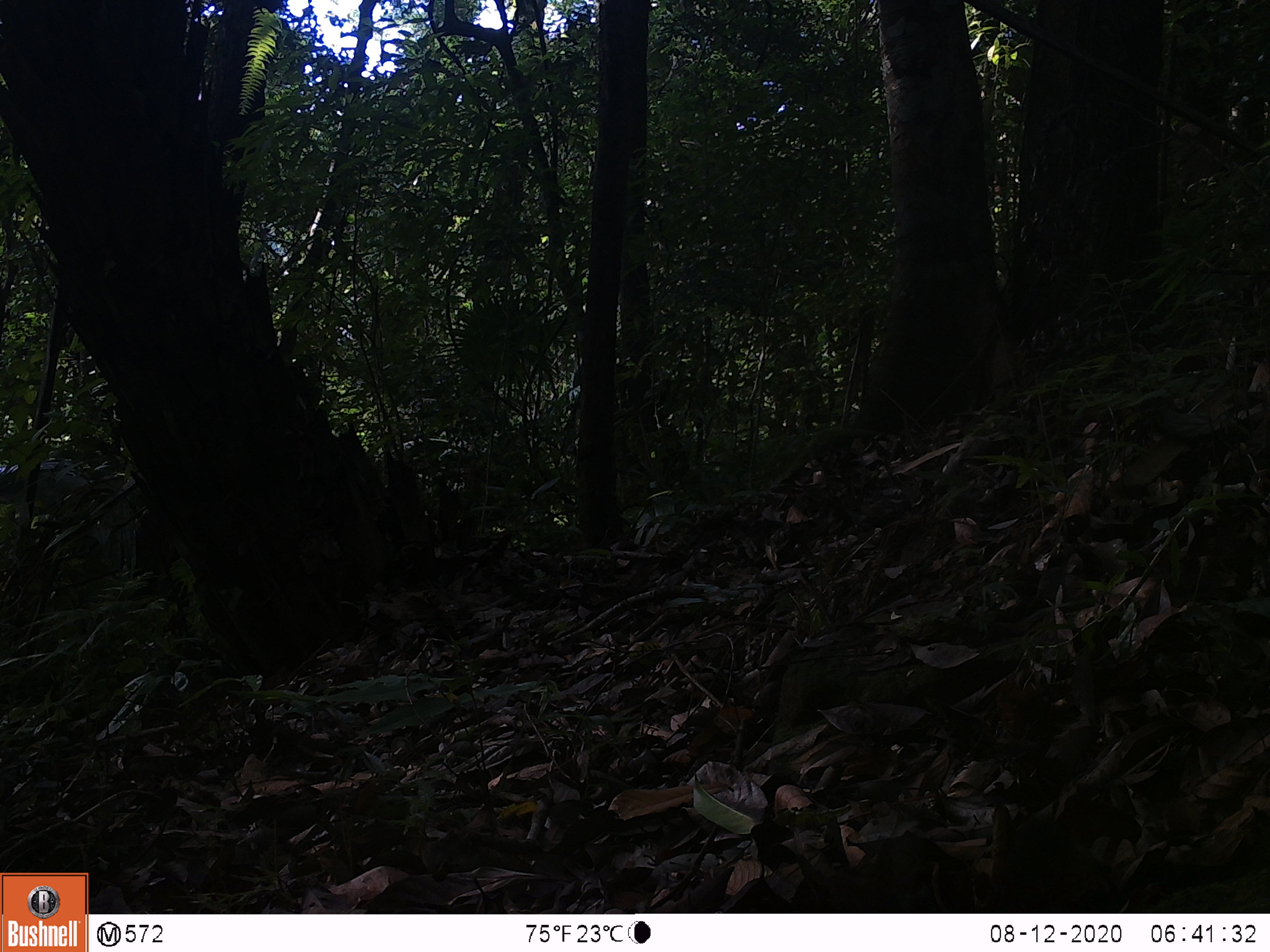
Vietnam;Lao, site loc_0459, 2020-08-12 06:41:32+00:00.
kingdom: Animalia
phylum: Chordata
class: Aves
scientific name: Aves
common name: bird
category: unidentified bird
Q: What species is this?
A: Unidentified bird (bird) (Aves).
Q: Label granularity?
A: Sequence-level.